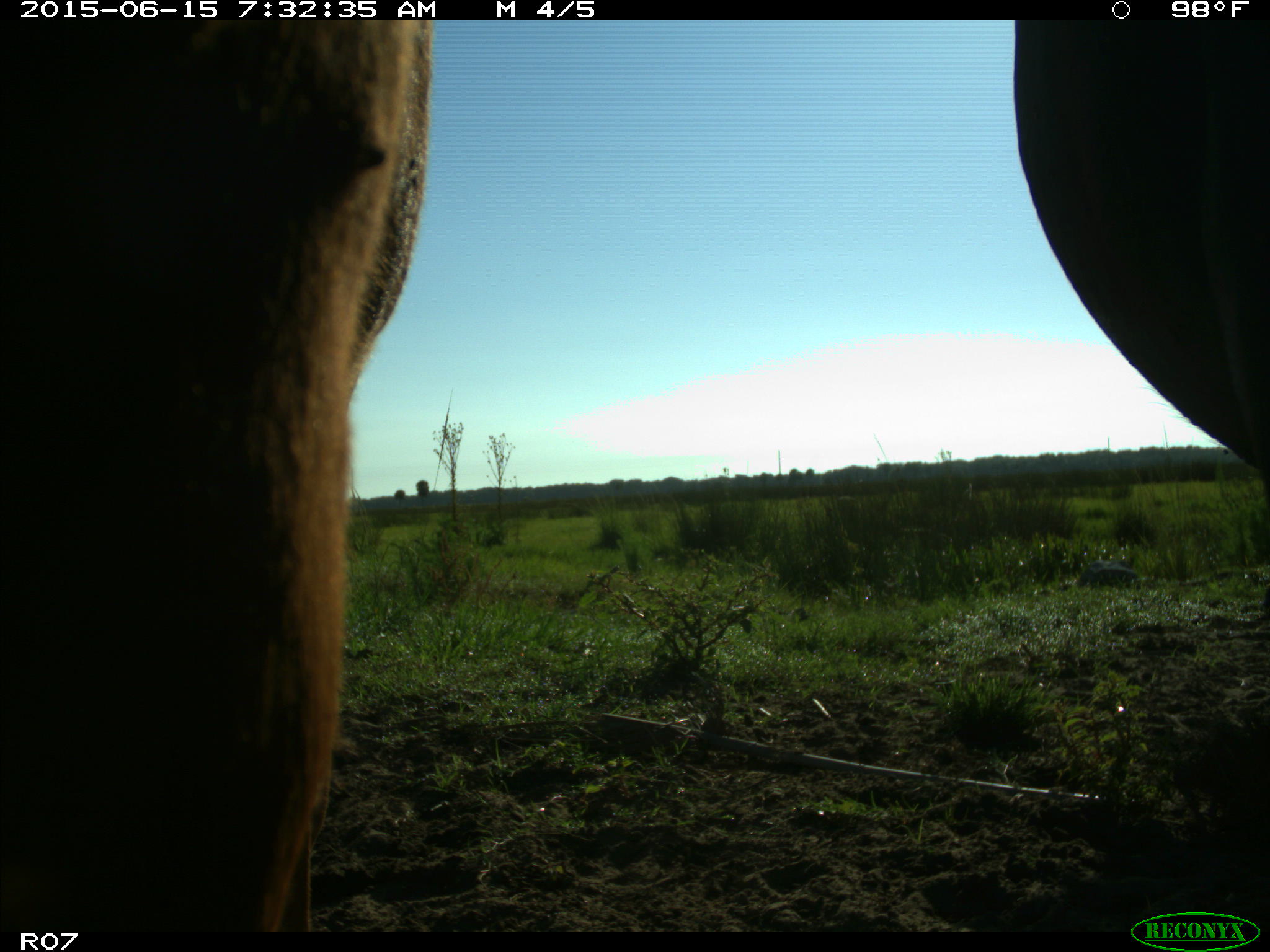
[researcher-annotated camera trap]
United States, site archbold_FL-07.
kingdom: Animalia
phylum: Chordata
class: Mammalia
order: Artiodactyla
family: Bovidae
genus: Bos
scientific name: Bos taurus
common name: domestic cow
Bos taurus (domestic cow).